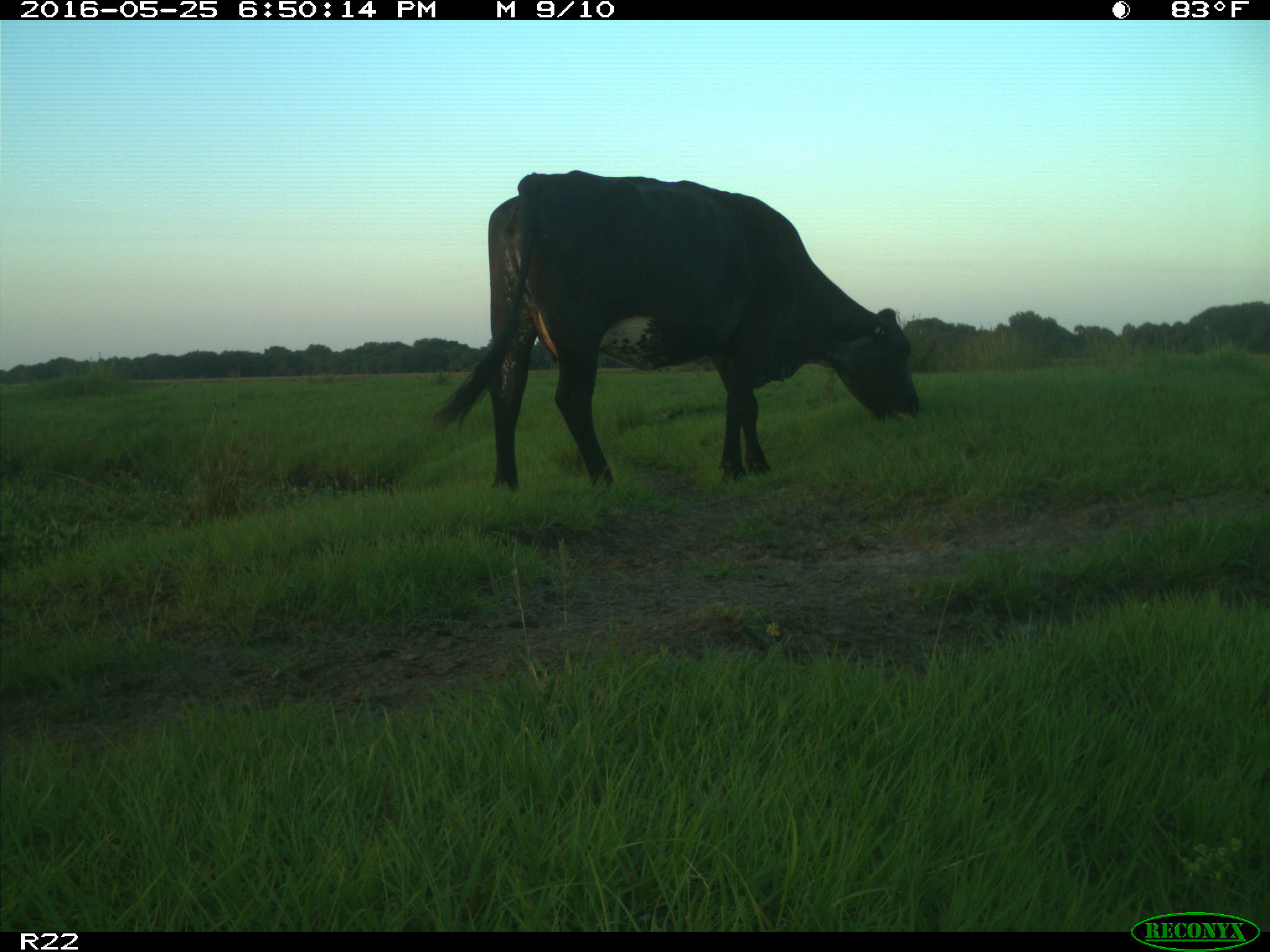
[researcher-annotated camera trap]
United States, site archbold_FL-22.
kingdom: Animalia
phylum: Chordata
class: Mammalia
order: Artiodactyla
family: Bovidae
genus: Bos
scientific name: Bos taurus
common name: domestic cow